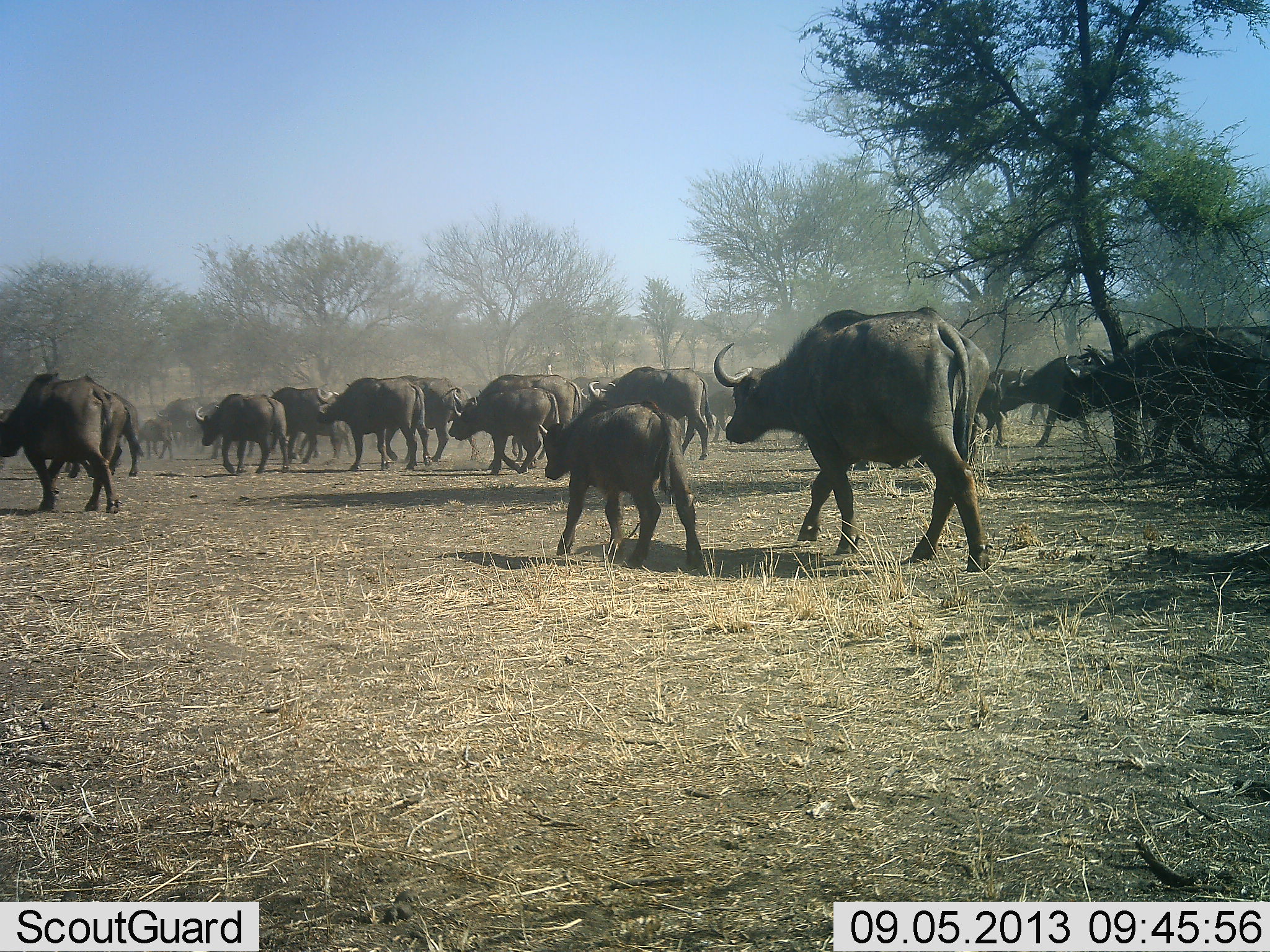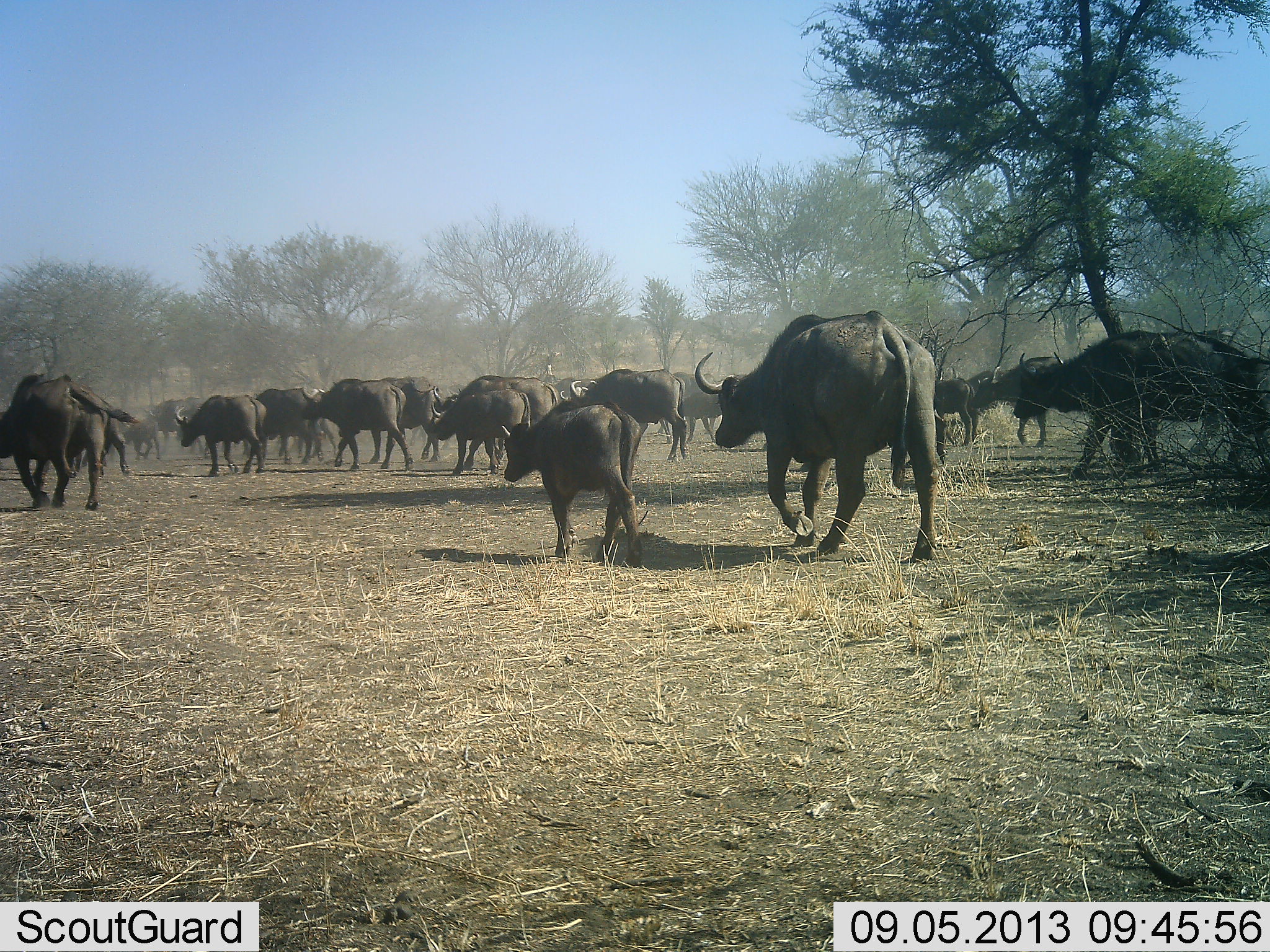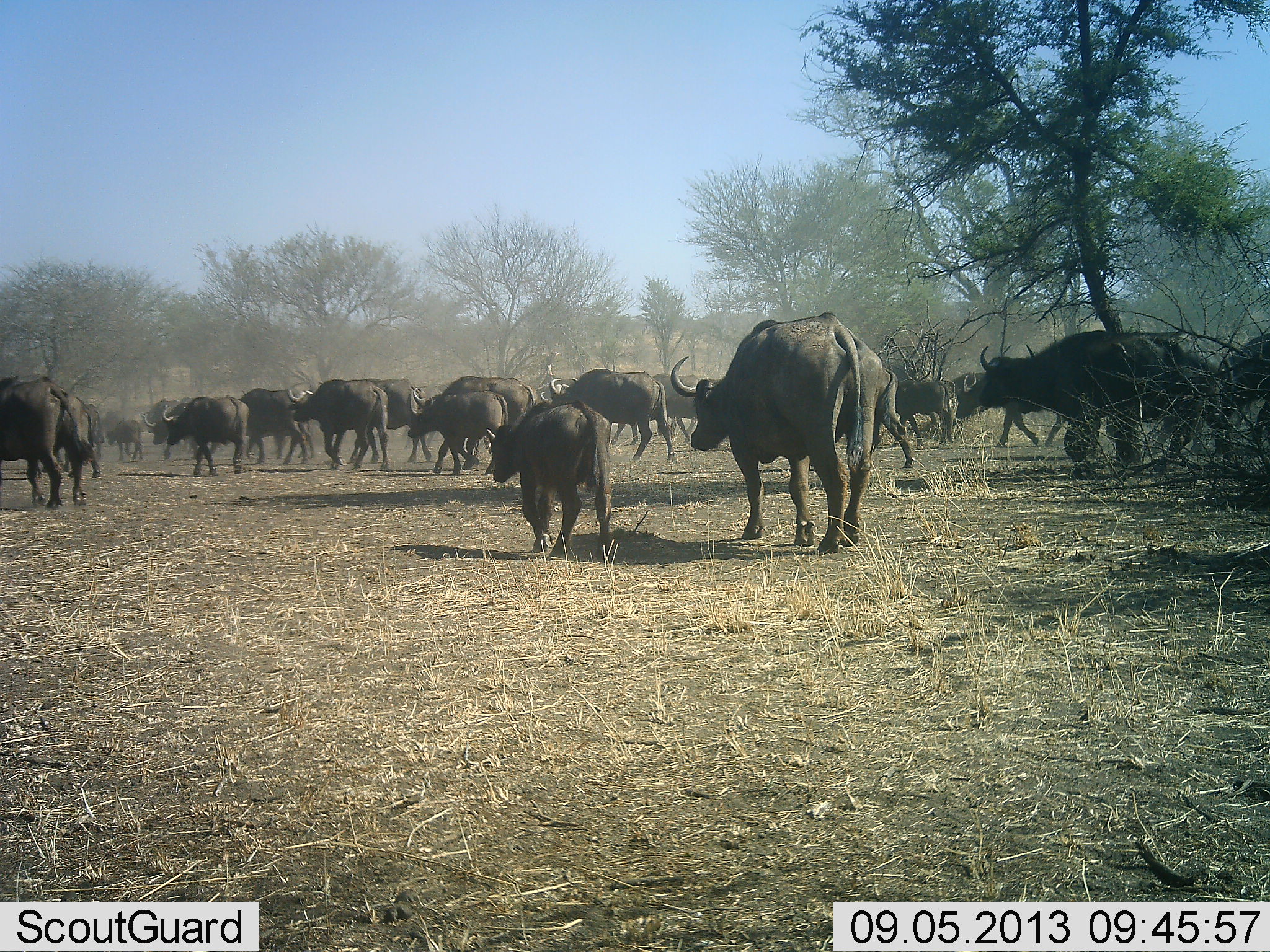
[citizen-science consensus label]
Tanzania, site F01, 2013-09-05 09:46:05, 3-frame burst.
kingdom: Animalia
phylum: Chordata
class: Mammalia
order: Artiodactyla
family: Bovidae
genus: Syncerus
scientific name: Syncerus caffer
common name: cape buffalo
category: buffalo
Buffalo (cape buffalo) (Syncerus caffer), count 11-50. Behavior (volunteer vote fractions): standing 0%, resting 0%, moving 100%, interacting 0%. Young present (vote fraction): 80%. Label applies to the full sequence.